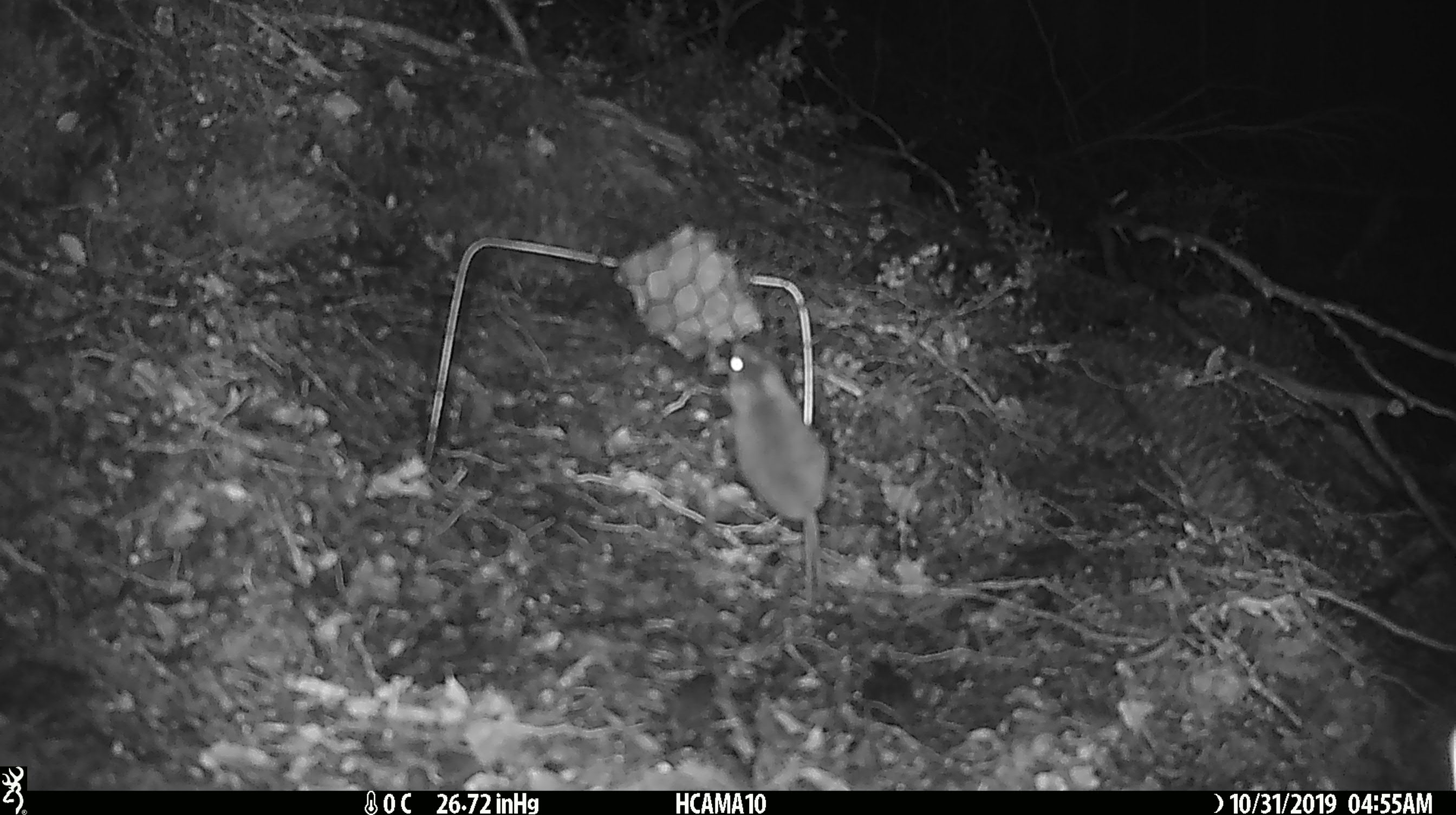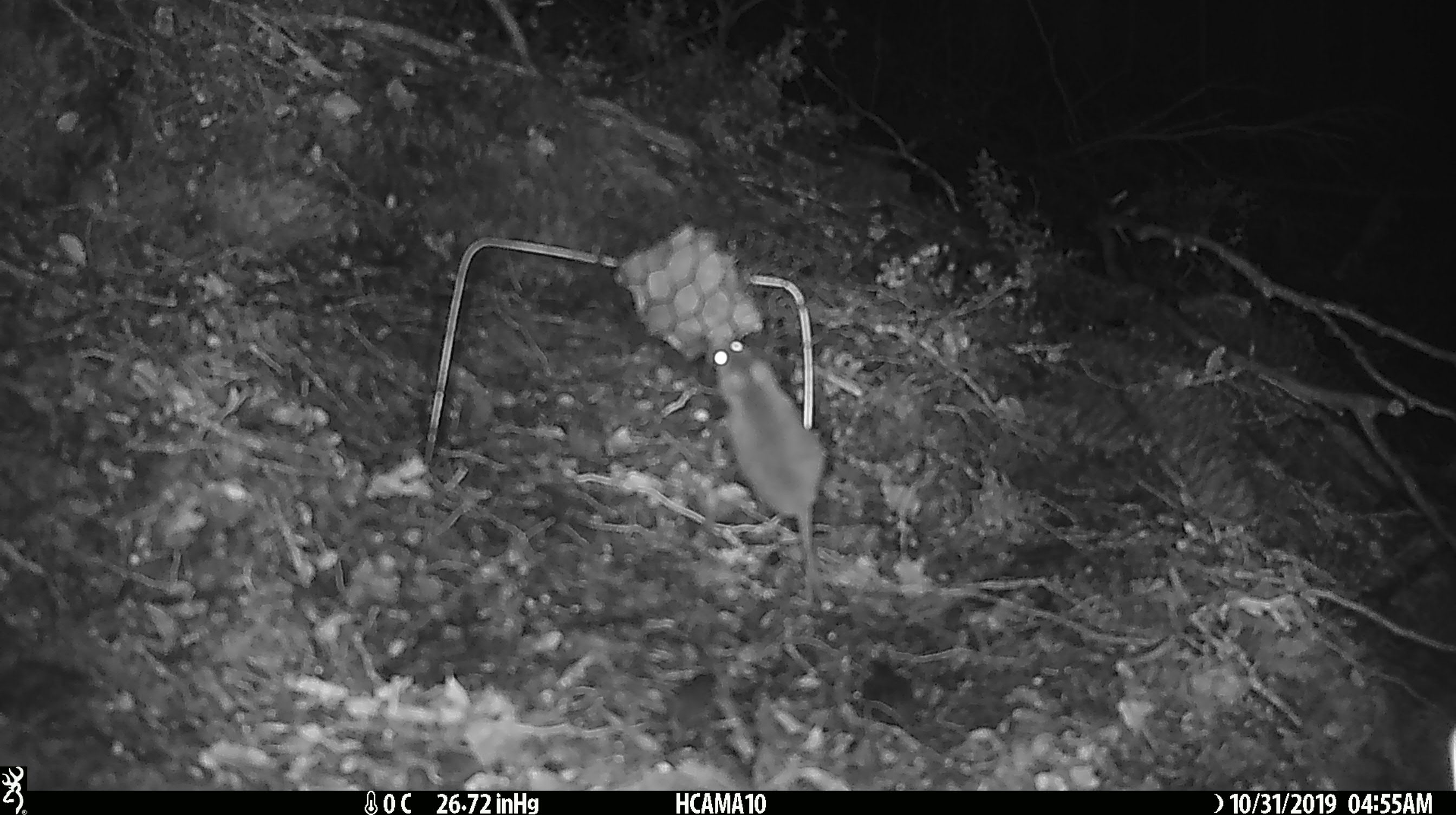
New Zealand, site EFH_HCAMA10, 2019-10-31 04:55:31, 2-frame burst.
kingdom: Animalia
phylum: Chordata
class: Mammalia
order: Rodentia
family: Muridae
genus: Mus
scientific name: Mus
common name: mouse